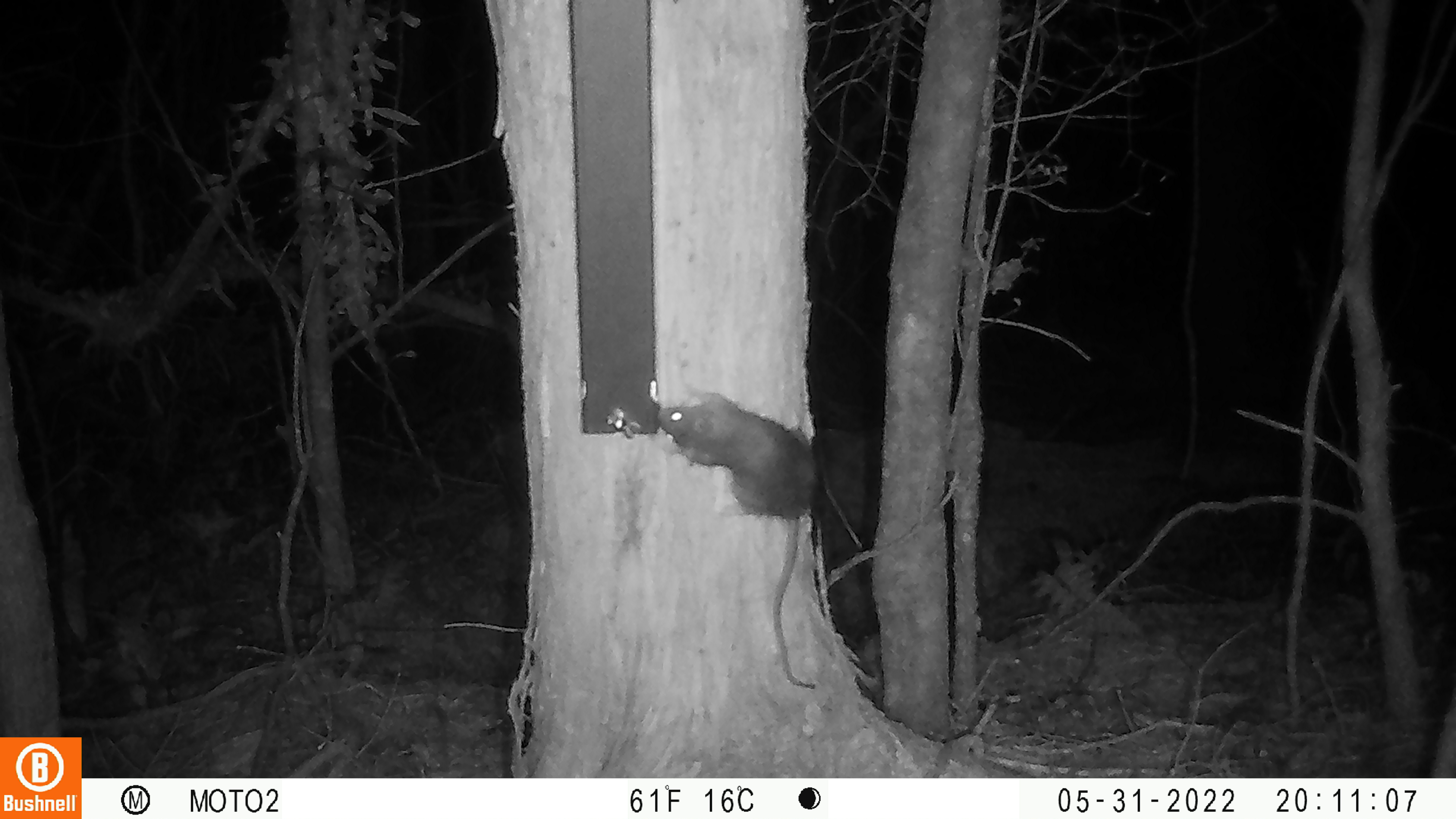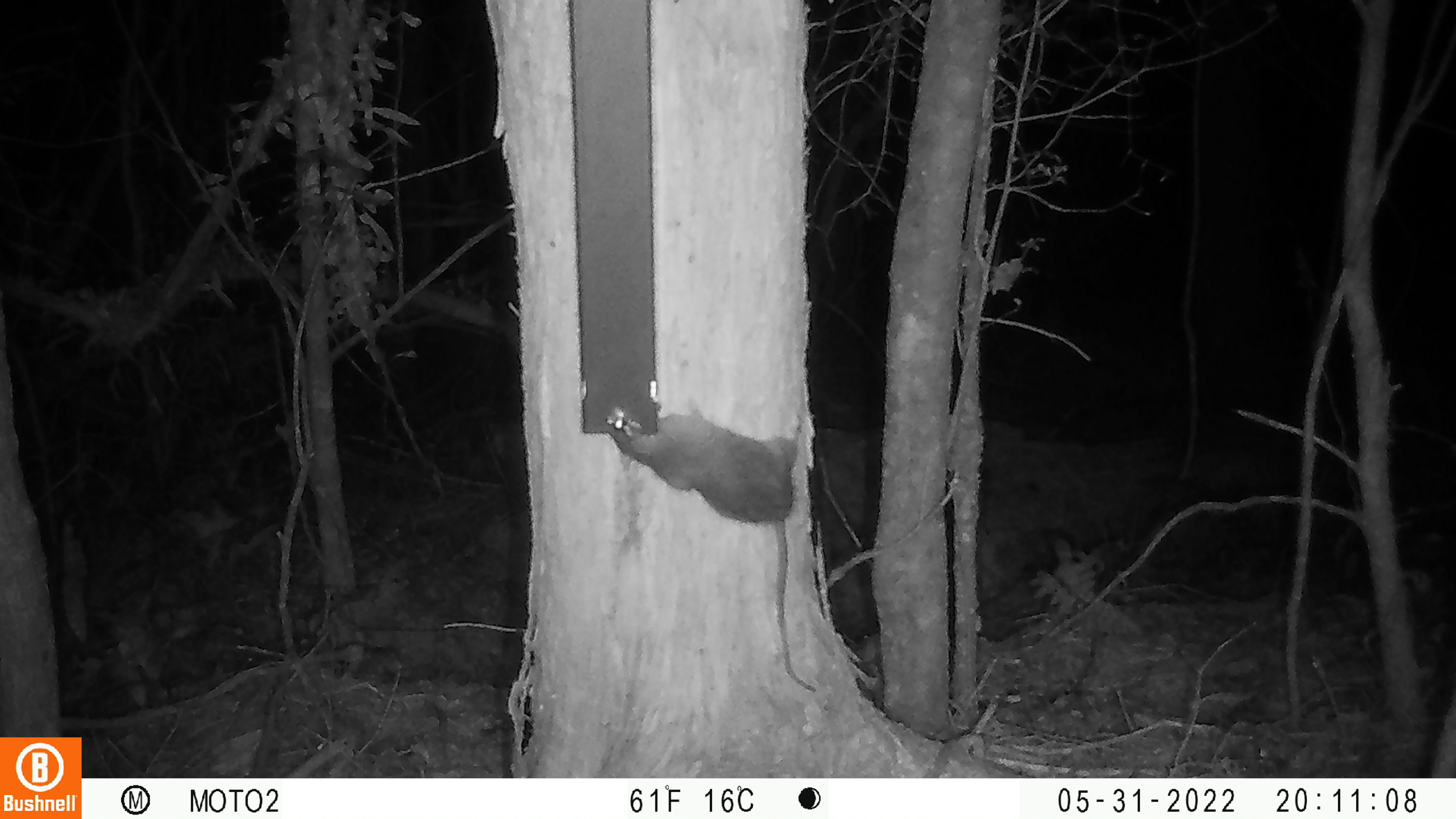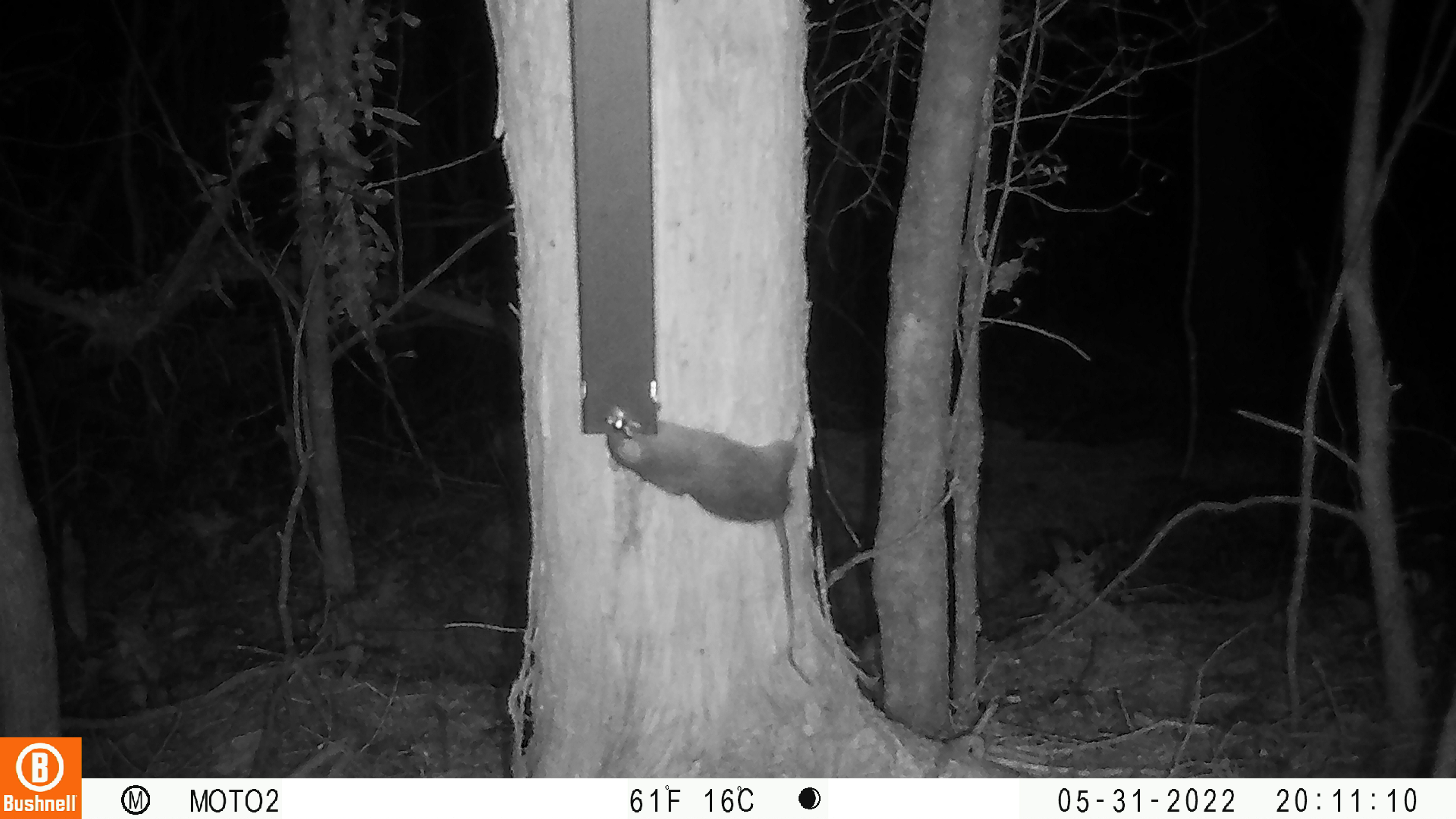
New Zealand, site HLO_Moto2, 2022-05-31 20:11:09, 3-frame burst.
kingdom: Animalia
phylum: Chordata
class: Mammalia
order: Rodentia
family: Muridae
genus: Rattus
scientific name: Rattus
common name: rat